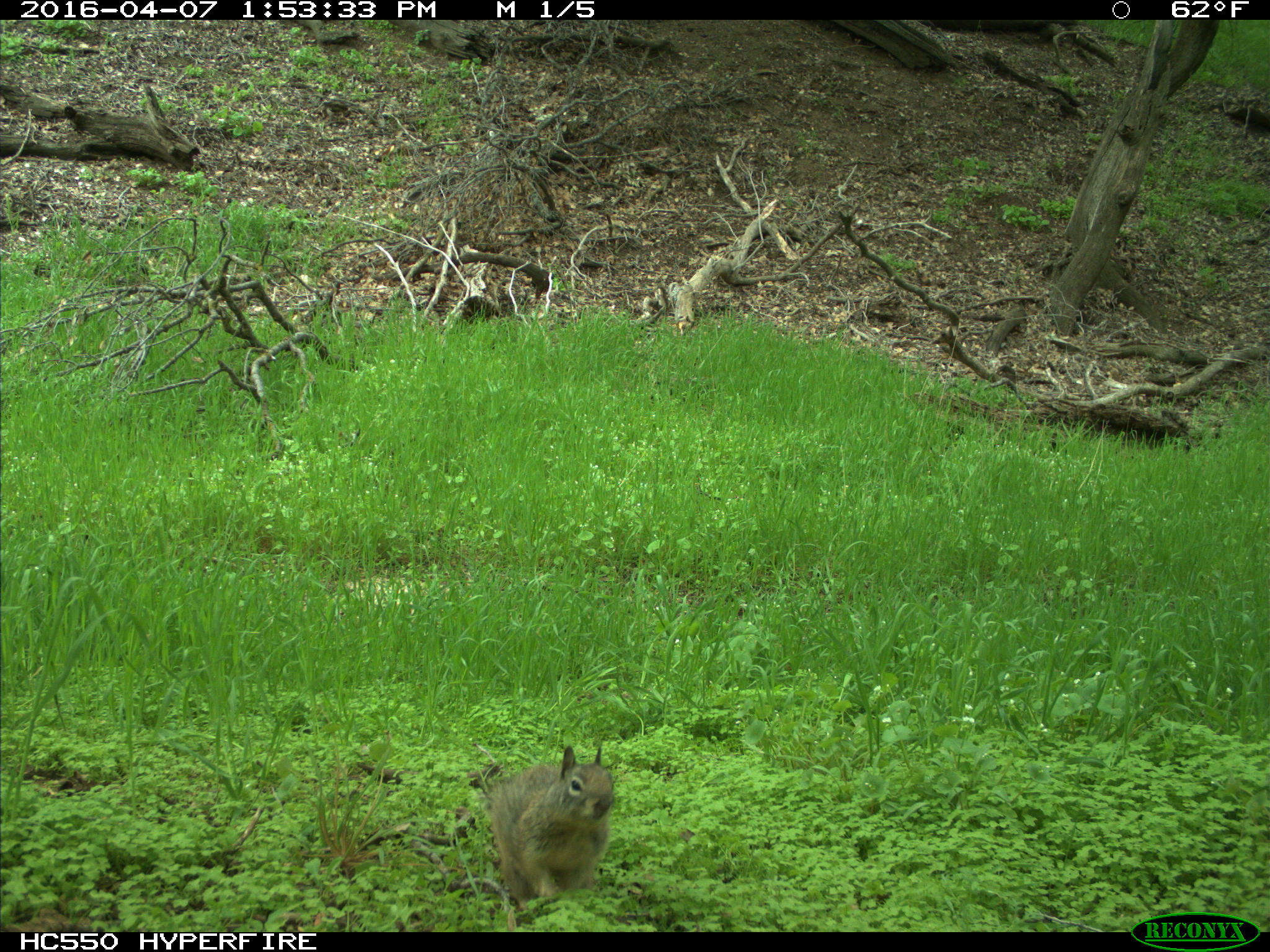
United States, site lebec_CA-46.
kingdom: Animalia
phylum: Chordata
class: Mammalia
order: Rodentia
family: Sciuridae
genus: Otospermophilus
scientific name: Otospermophilus beecheyi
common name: california ground squirrel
Otospermophilus beecheyi (california ground squirrel).